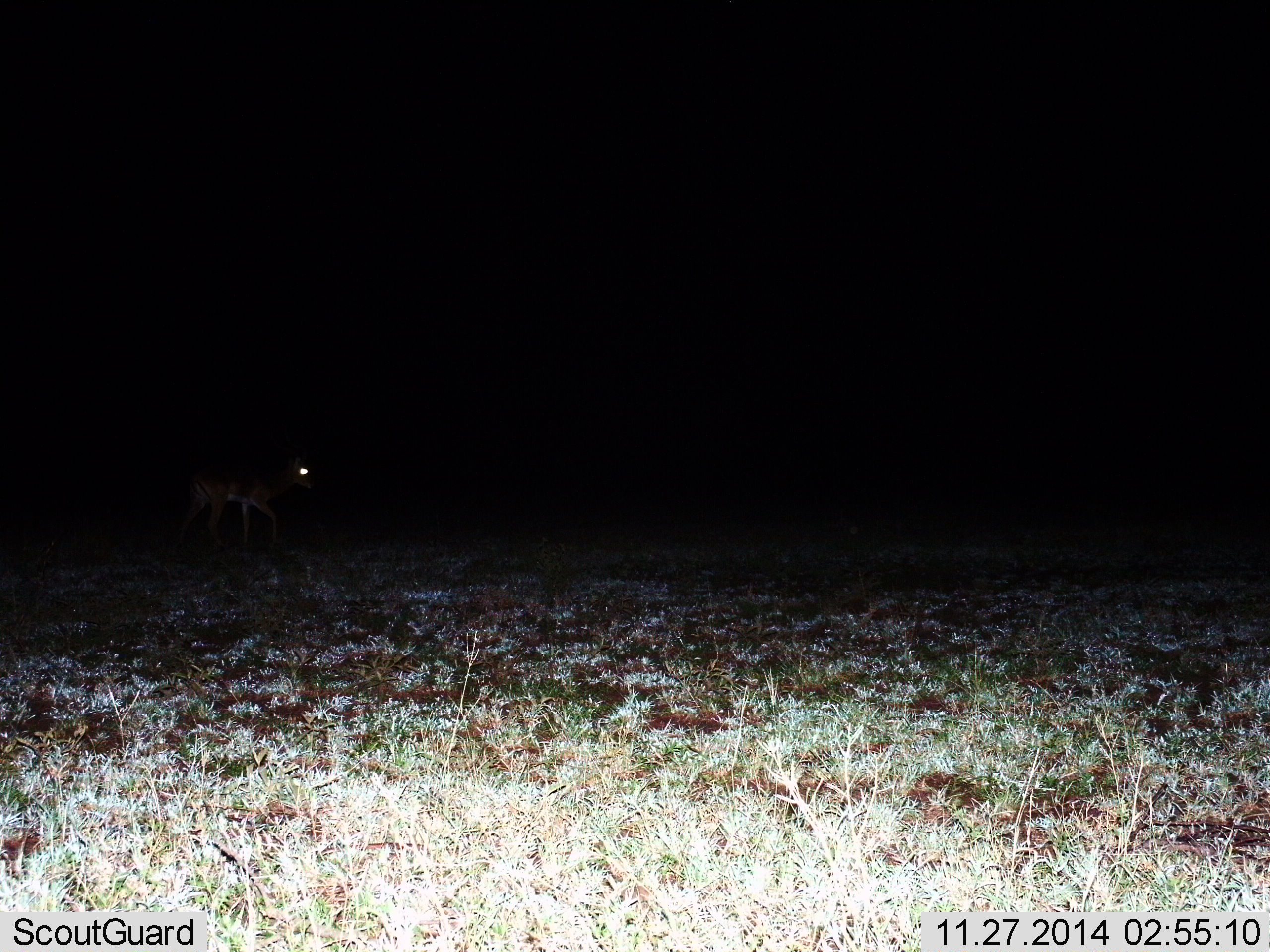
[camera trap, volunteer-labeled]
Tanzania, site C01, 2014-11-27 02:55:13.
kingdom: Animalia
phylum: Chordata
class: Mammalia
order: Artiodactyla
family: Bovidae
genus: Nanger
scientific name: Nanger granti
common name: grant's gazelle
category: gazellegrants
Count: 1.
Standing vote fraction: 0%.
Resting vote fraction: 0%.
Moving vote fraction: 100%.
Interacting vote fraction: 0%.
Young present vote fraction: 0%.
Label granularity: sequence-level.